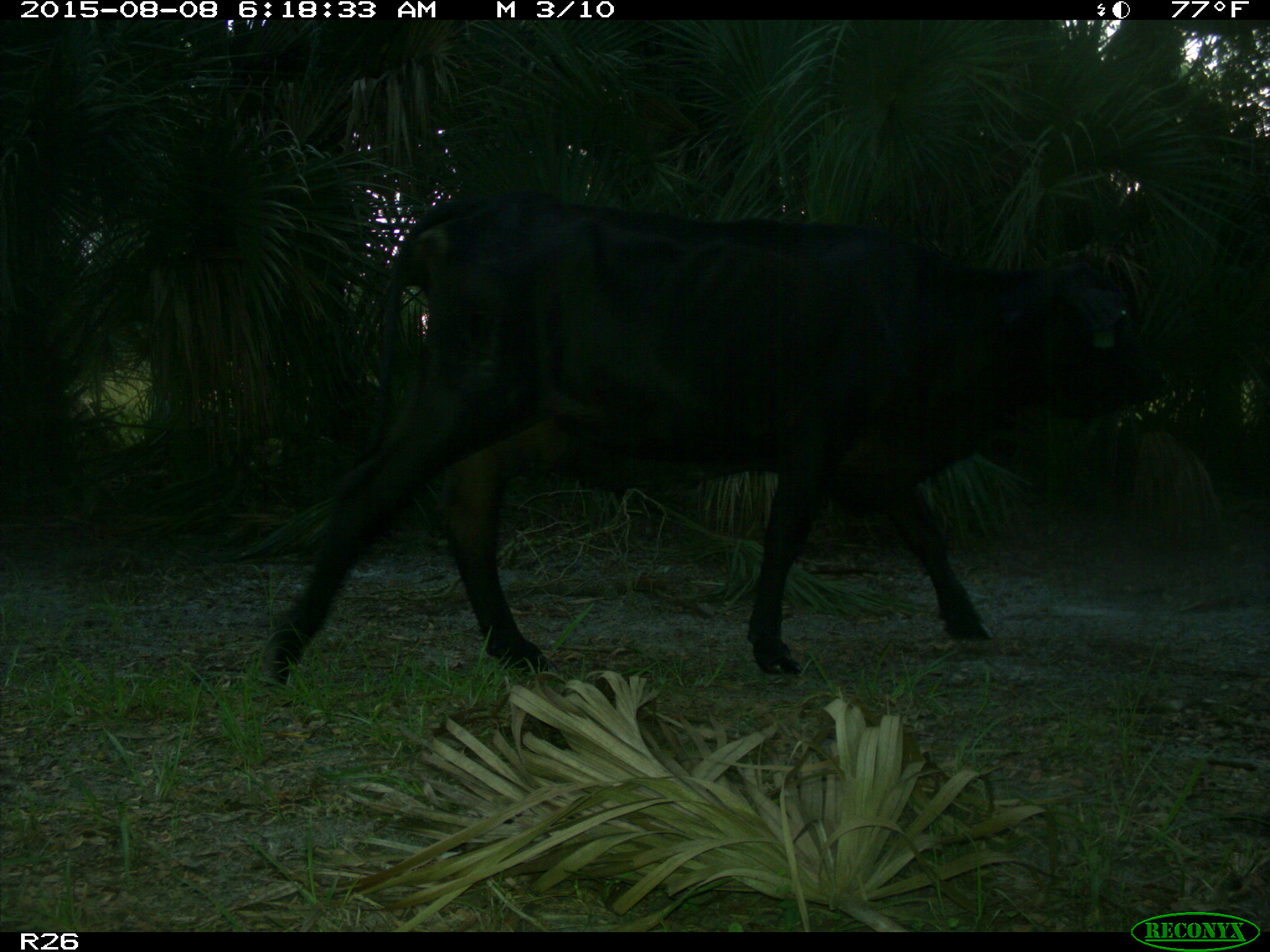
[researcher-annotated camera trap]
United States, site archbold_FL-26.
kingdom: Animalia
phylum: Chordata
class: Mammalia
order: Artiodactyla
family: Bovidae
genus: Bos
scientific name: Bos taurus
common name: domestic cow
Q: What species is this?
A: Bos taurus (domestic cow).